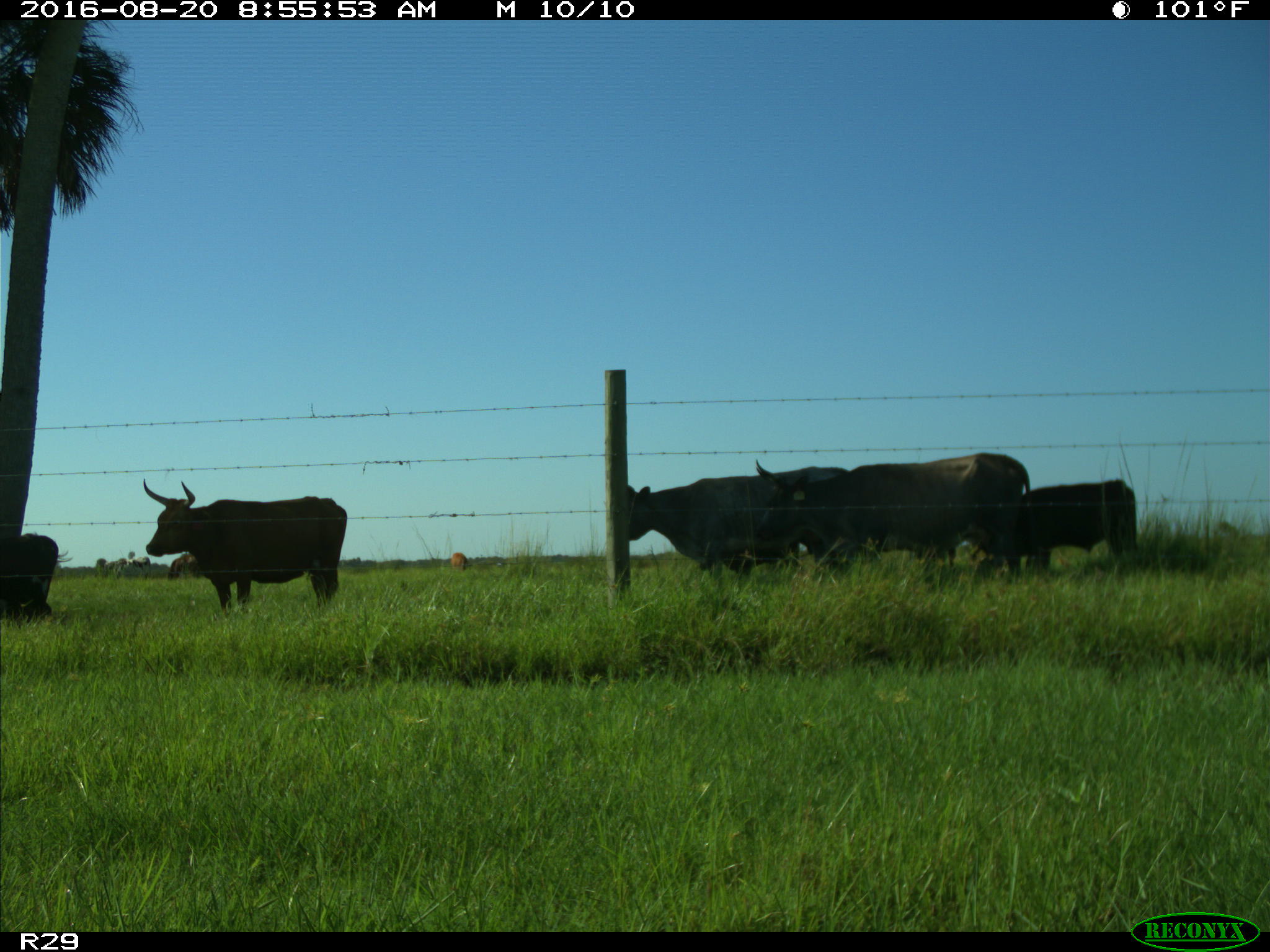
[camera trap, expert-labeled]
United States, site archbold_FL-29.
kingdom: Animalia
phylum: Chordata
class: Mammalia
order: Artiodactyla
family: Bovidae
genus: Bos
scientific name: Bos taurus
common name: domestic cow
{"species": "Bos taurus (domestic cow)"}